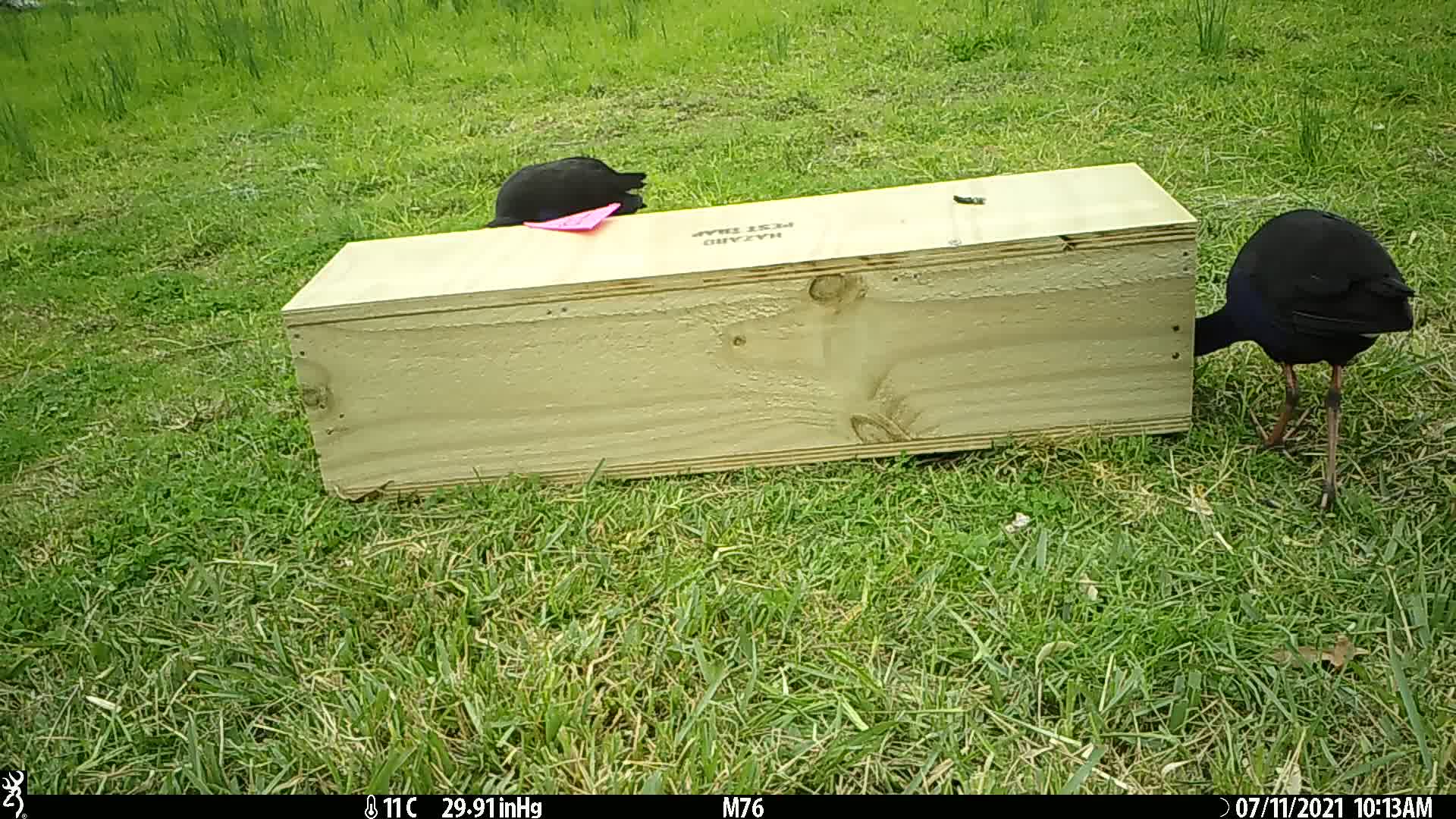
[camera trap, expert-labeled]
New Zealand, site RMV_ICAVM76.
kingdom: Animalia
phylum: Chordata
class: Aves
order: Gruiformes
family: Rallidae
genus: Porphyrio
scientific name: Porphyrio melanotus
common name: australasian swamphen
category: pukeko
Pukeko (australasian swamphen) (Porphyrio melanotus).